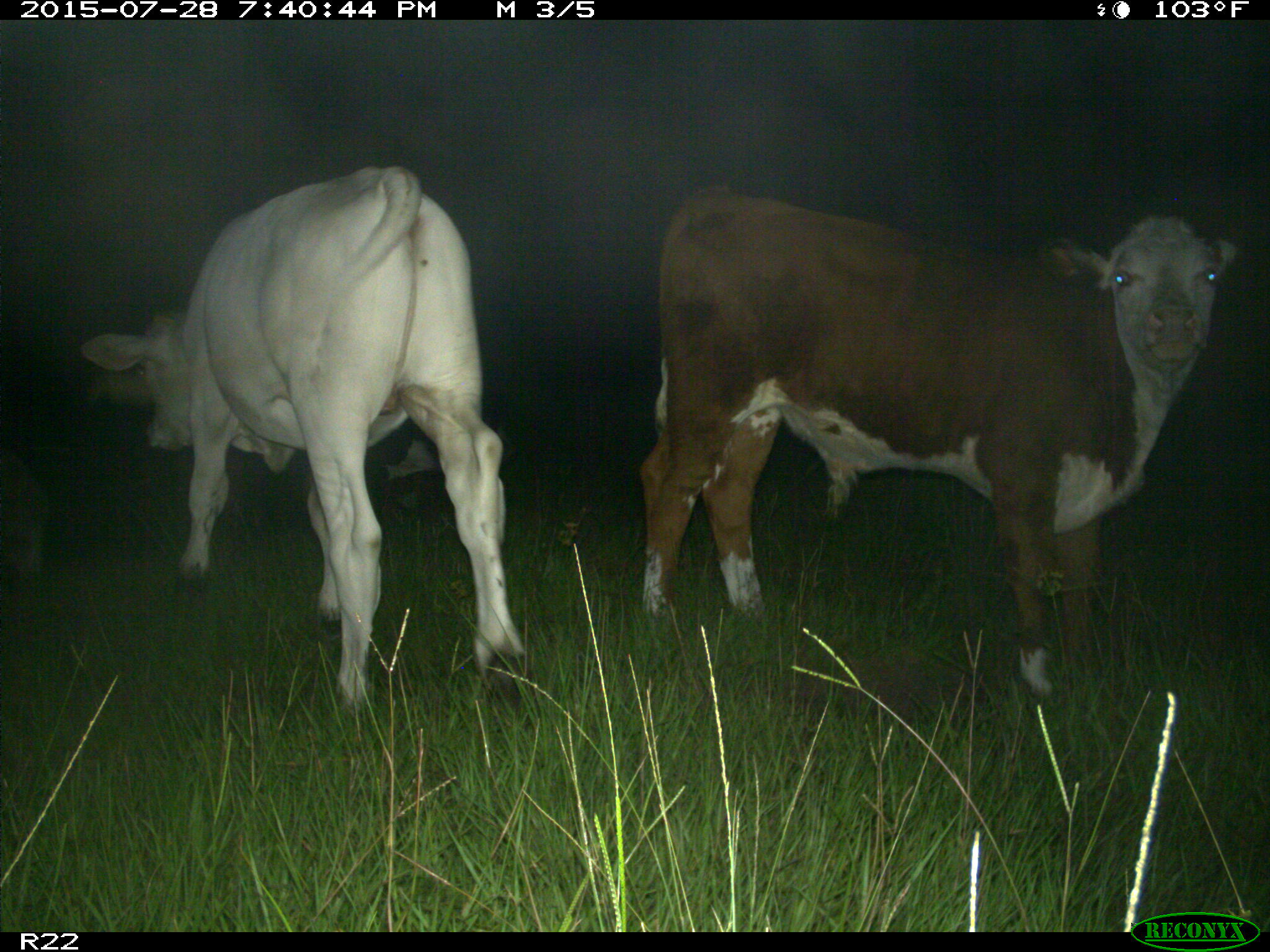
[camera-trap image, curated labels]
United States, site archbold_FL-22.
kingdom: Animalia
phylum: Chordata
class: Mammalia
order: Artiodactyla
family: Bovidae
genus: Bos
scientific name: Bos taurus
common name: domestic cow